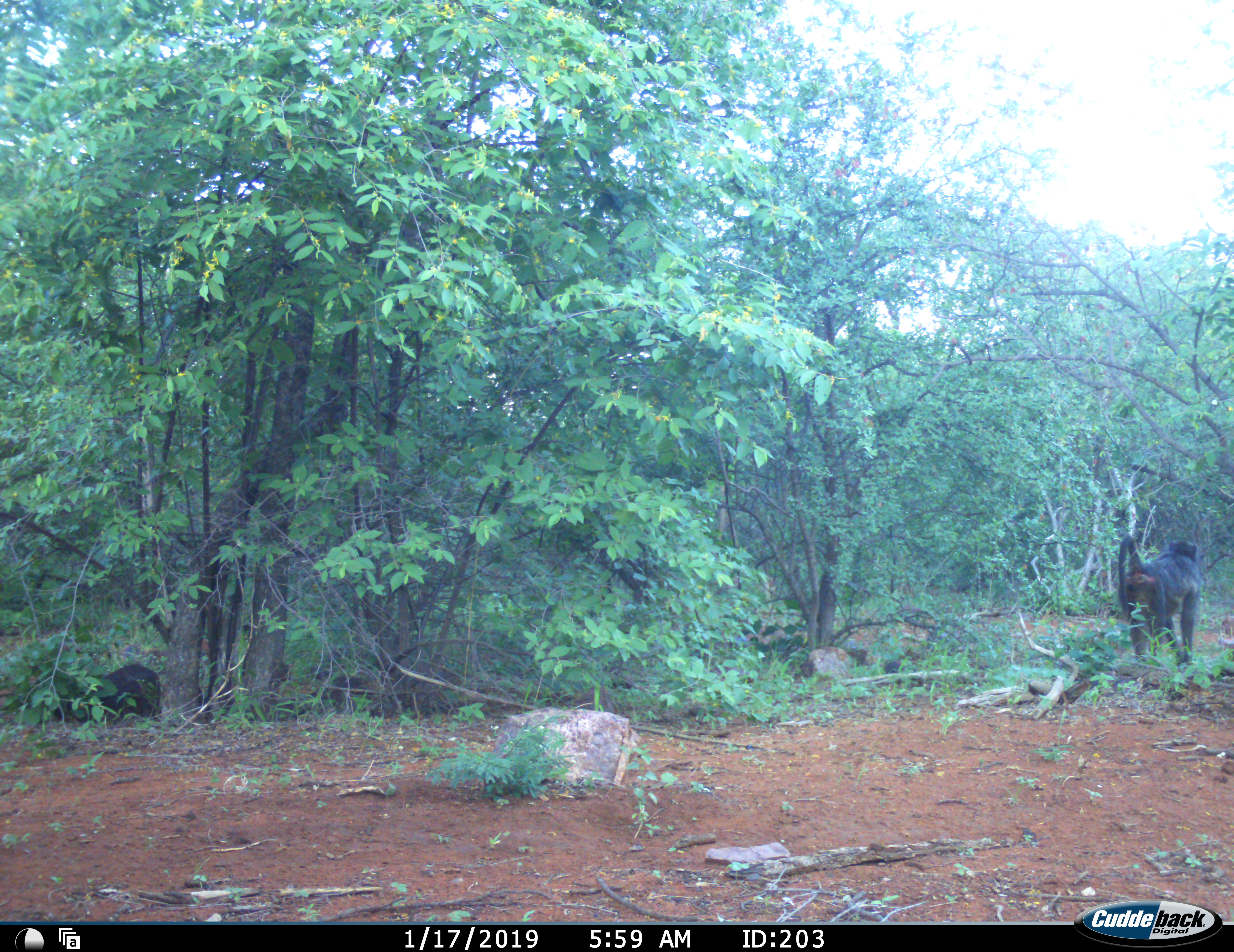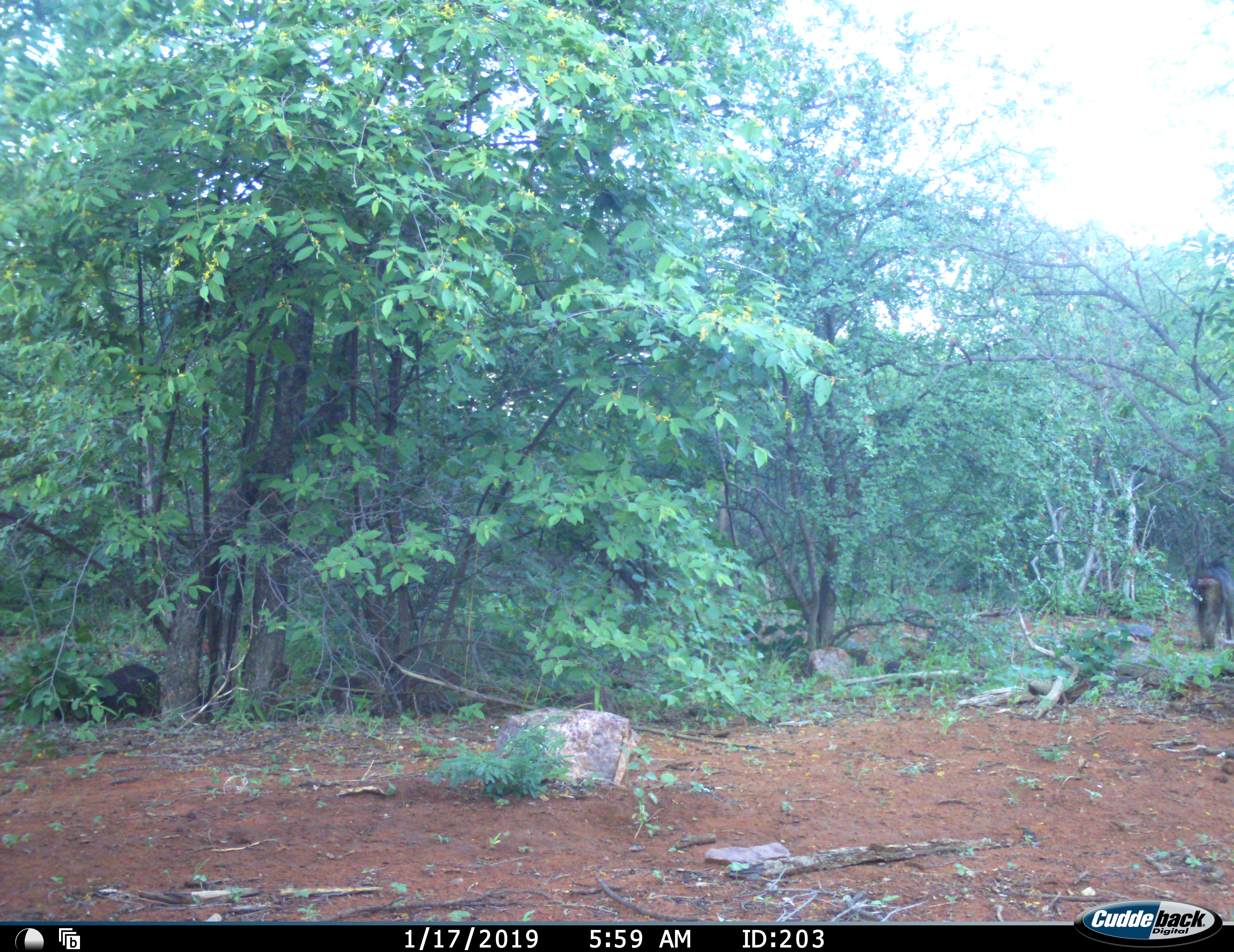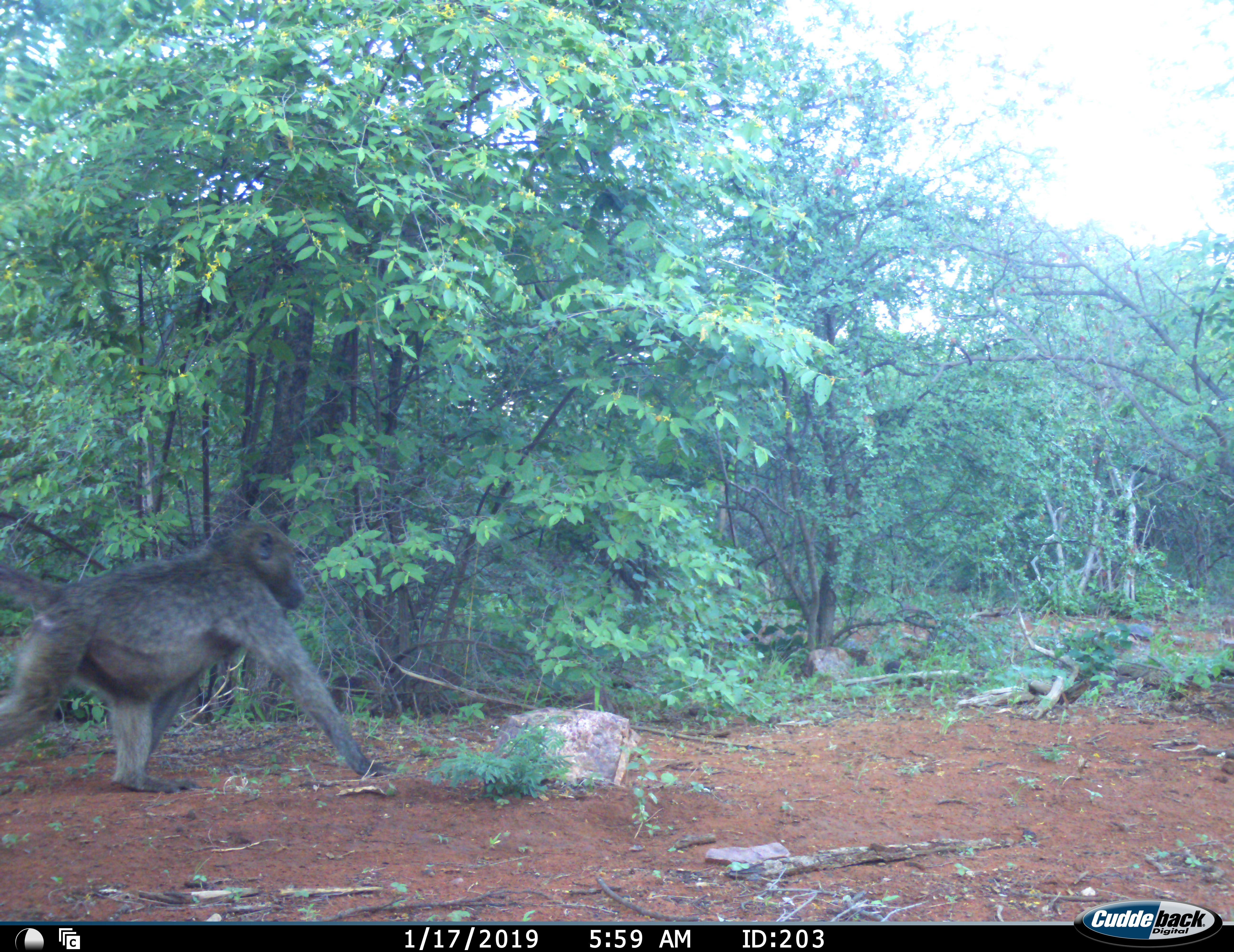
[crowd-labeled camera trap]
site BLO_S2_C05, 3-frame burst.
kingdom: Animalia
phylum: Chordata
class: Mammalia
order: Primates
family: Cercopithecidae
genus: Papio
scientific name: Papio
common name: baboon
Baboon (Papio), count 2. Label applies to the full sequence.